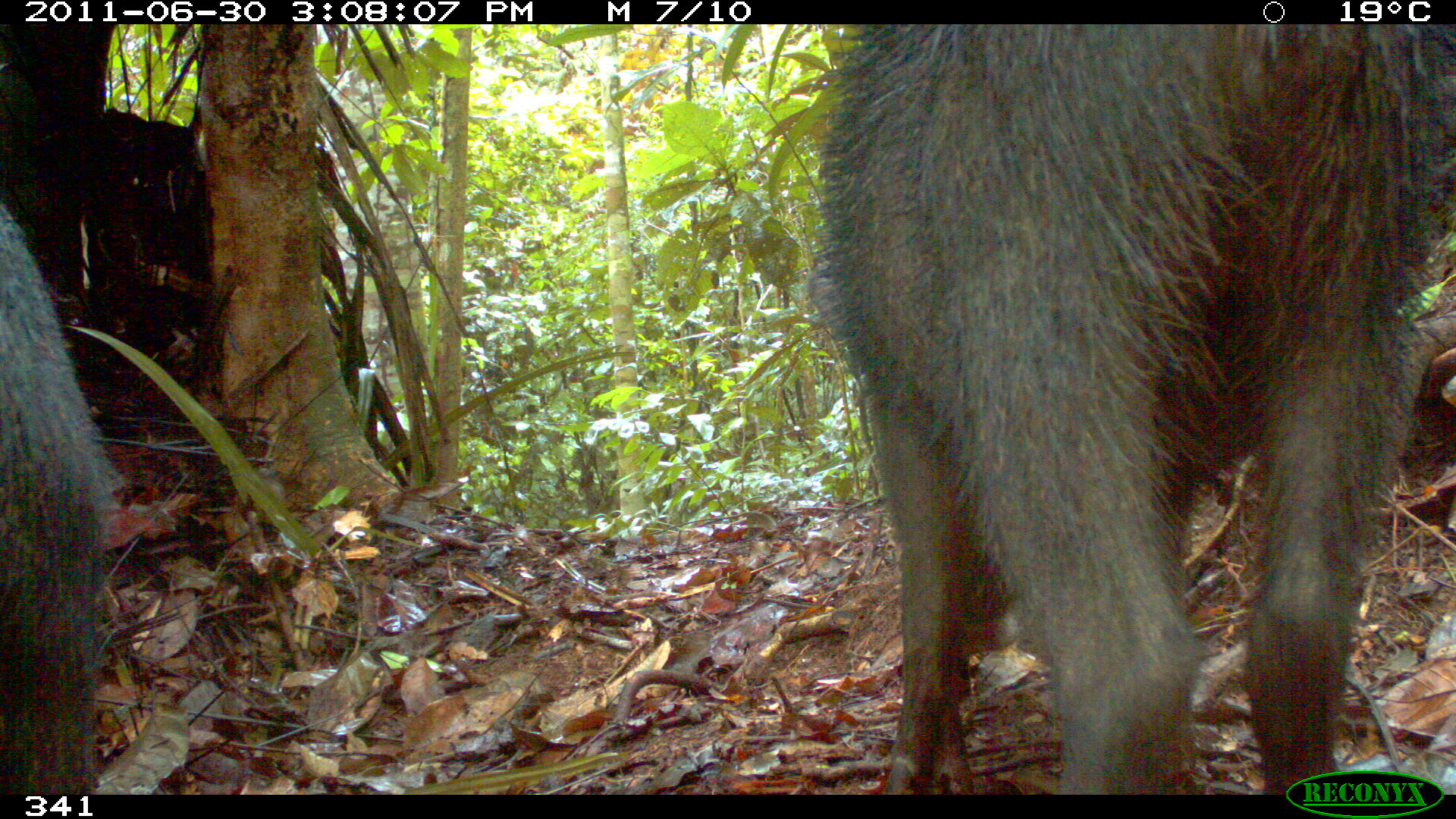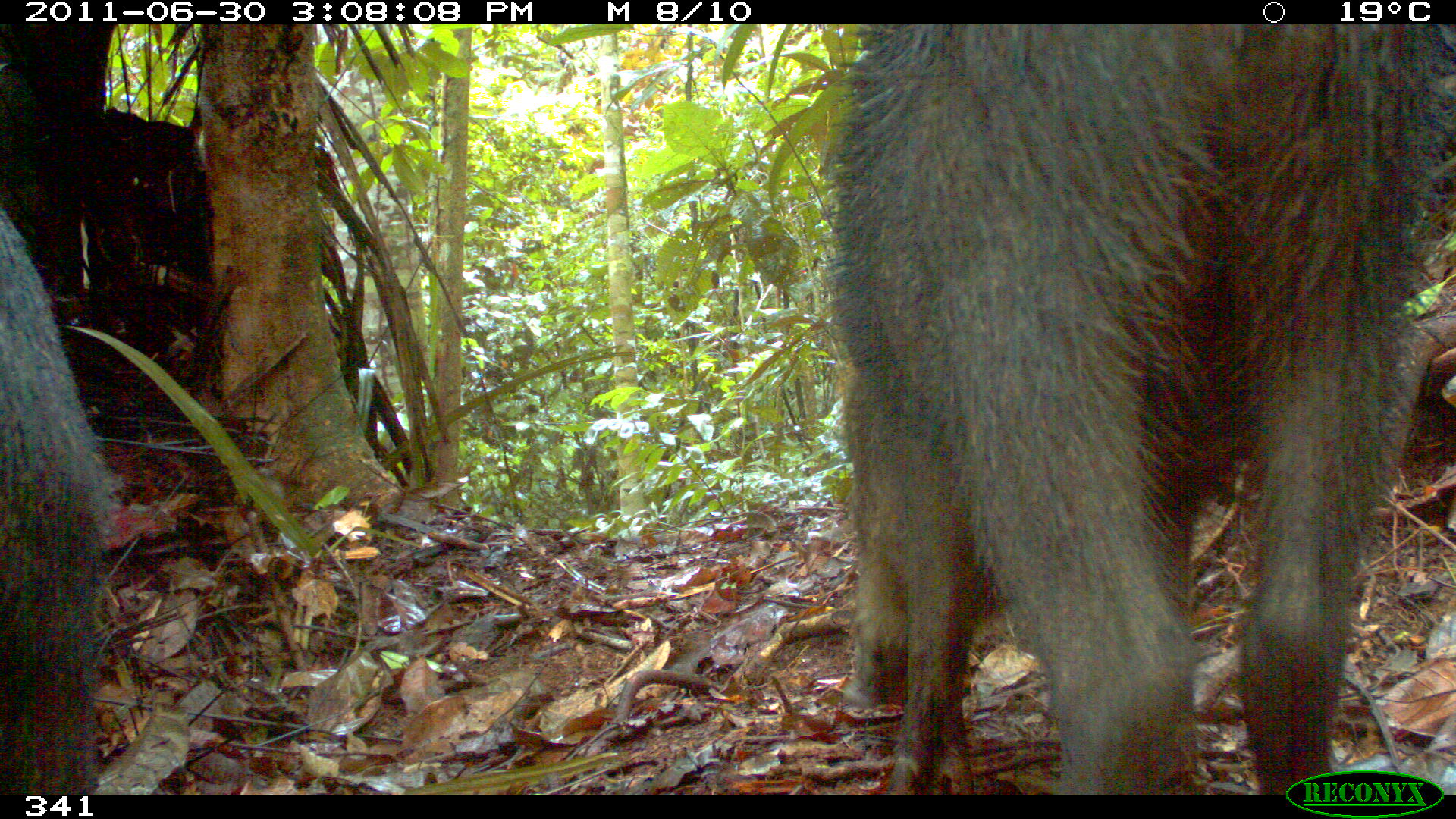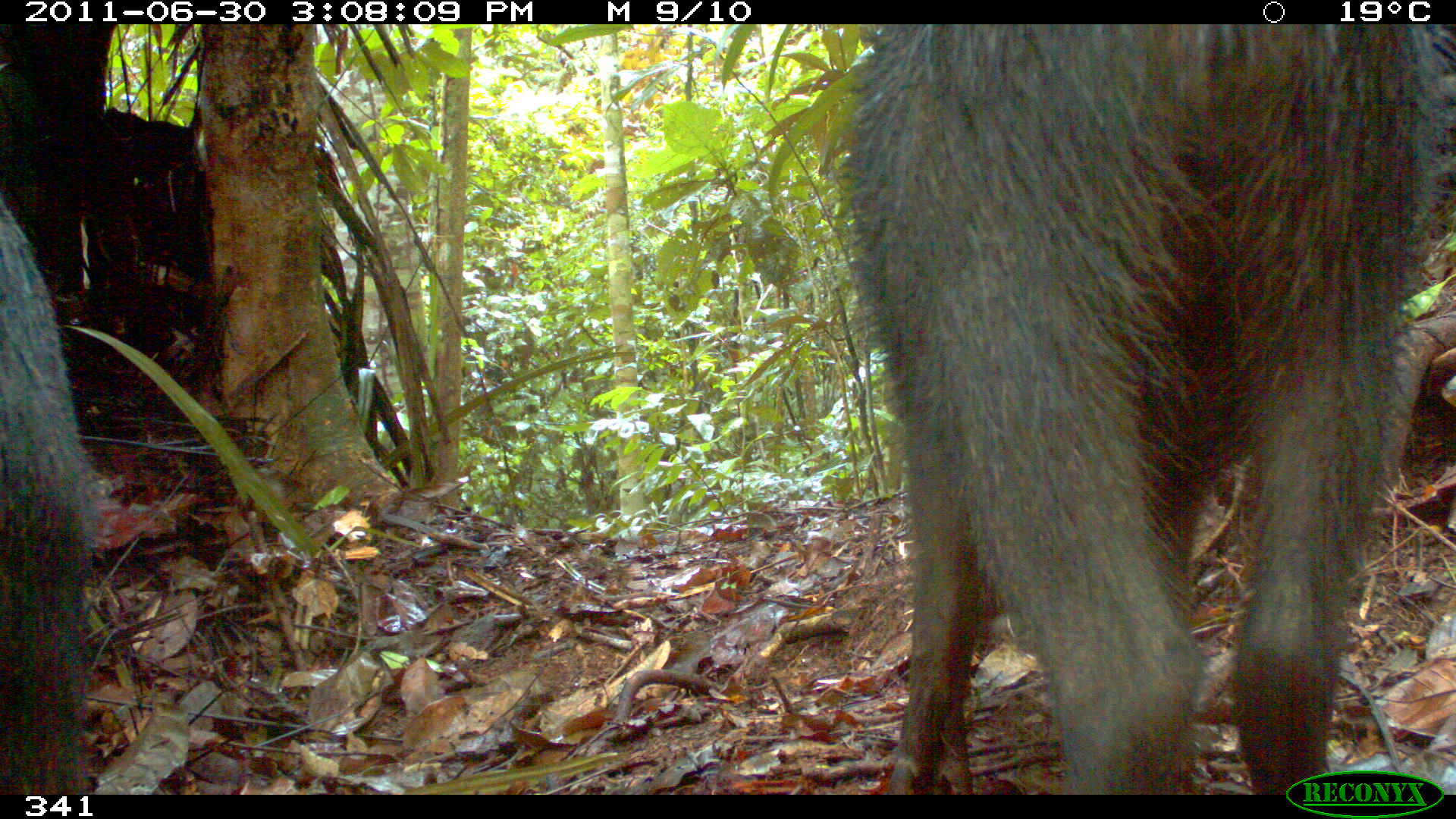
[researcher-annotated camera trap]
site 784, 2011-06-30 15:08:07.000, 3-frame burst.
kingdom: Animalia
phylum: Chordata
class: Mammalia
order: Artiodactyla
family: Tayassuidae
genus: Tayassu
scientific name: Tayassu pecari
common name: white-lipped peccary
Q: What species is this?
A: Tayassu pecari (white-lipped peccary).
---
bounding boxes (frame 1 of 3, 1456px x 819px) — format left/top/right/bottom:
tayassu pecari: 802/18/1456/791; 0/201/114/795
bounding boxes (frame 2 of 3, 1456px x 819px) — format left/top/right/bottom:
tayassu pecari: 822/20/1455/793; 0/201/111/795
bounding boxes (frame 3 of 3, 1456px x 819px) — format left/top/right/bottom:
tayassu pecari: 844/20/1455/792; 0/201/97/795